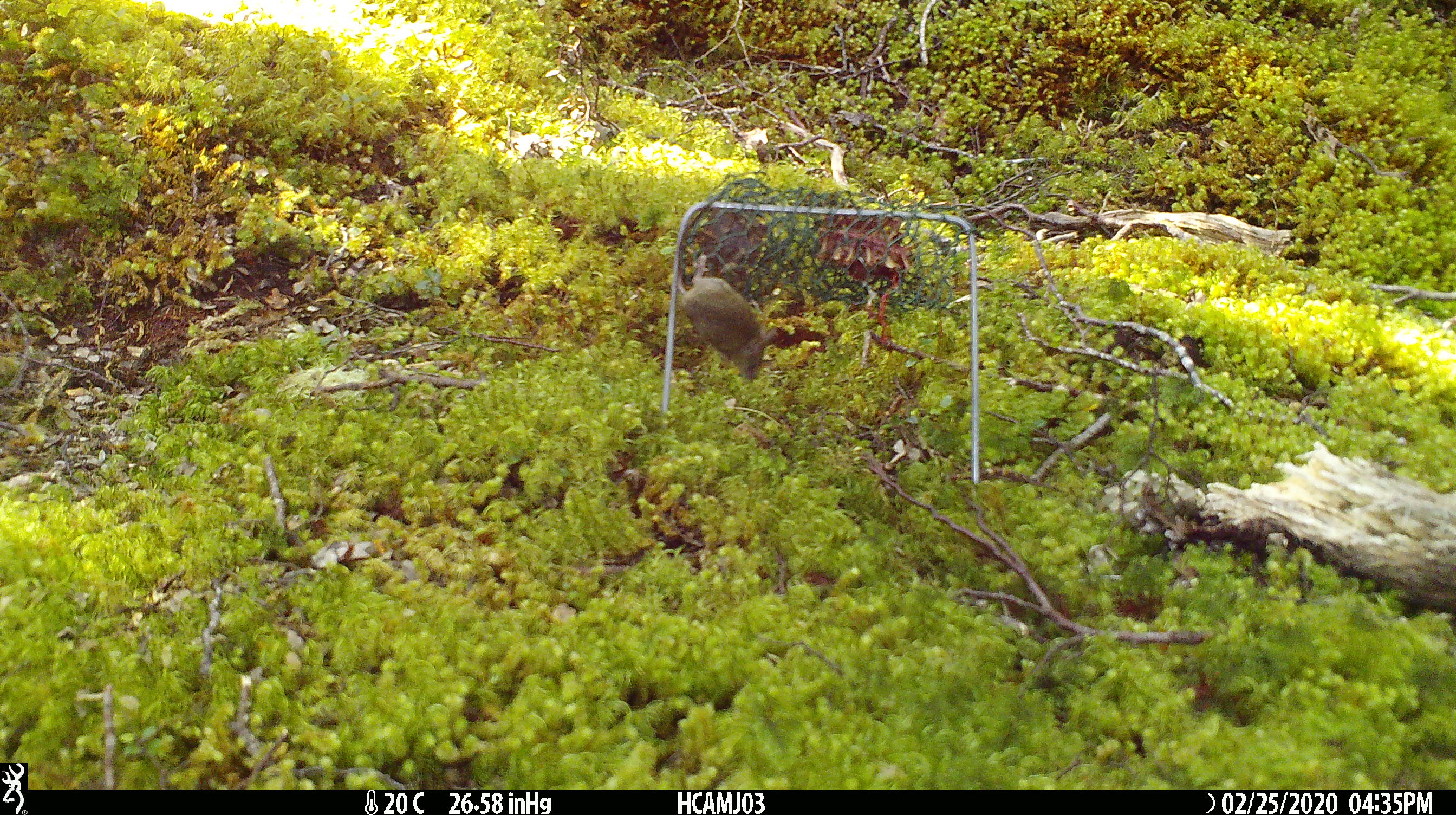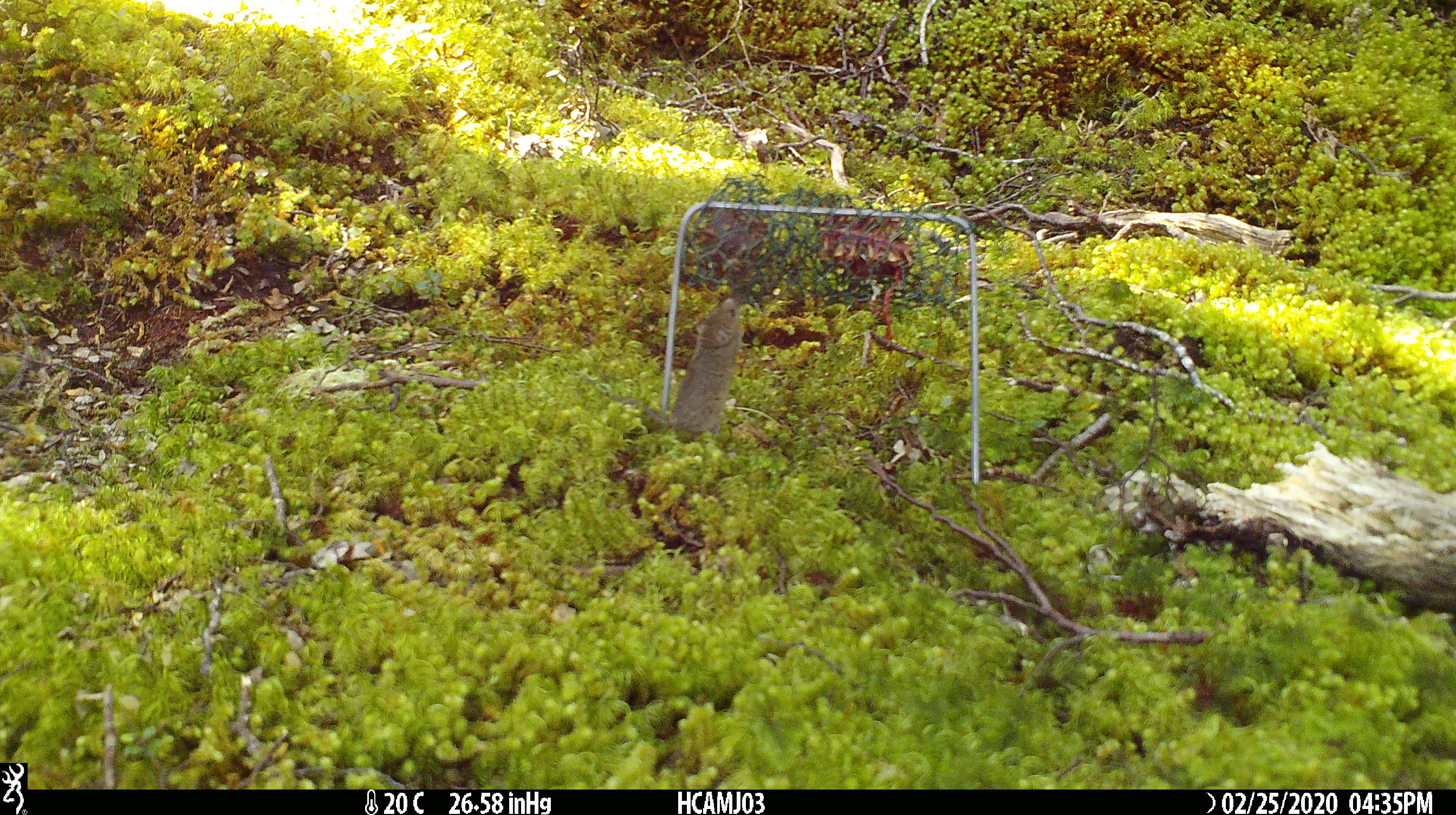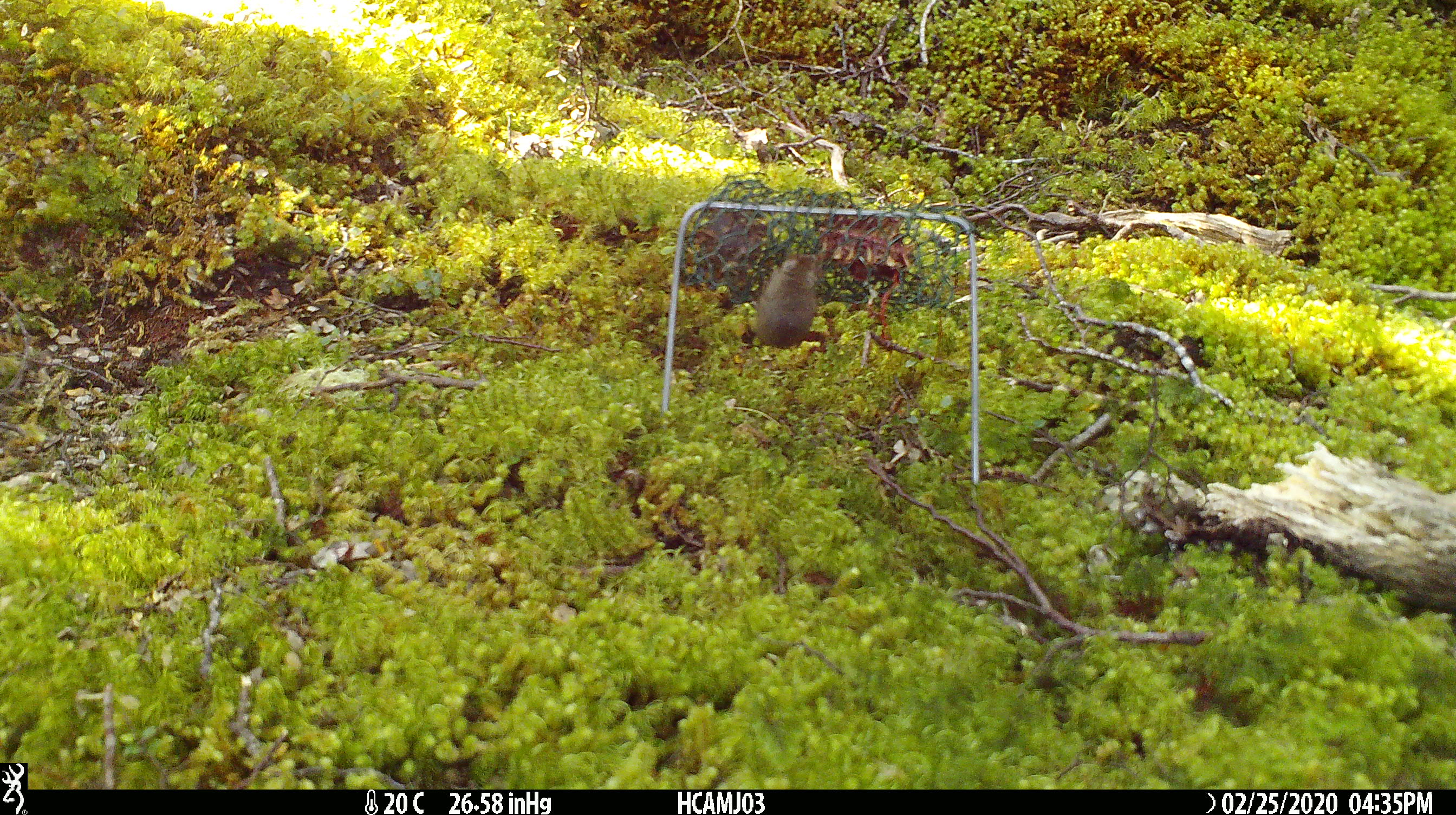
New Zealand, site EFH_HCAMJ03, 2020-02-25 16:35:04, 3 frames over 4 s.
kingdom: Animalia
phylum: Chordata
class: Mammalia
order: Rodentia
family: Muridae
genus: Mus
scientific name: Mus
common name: mouse